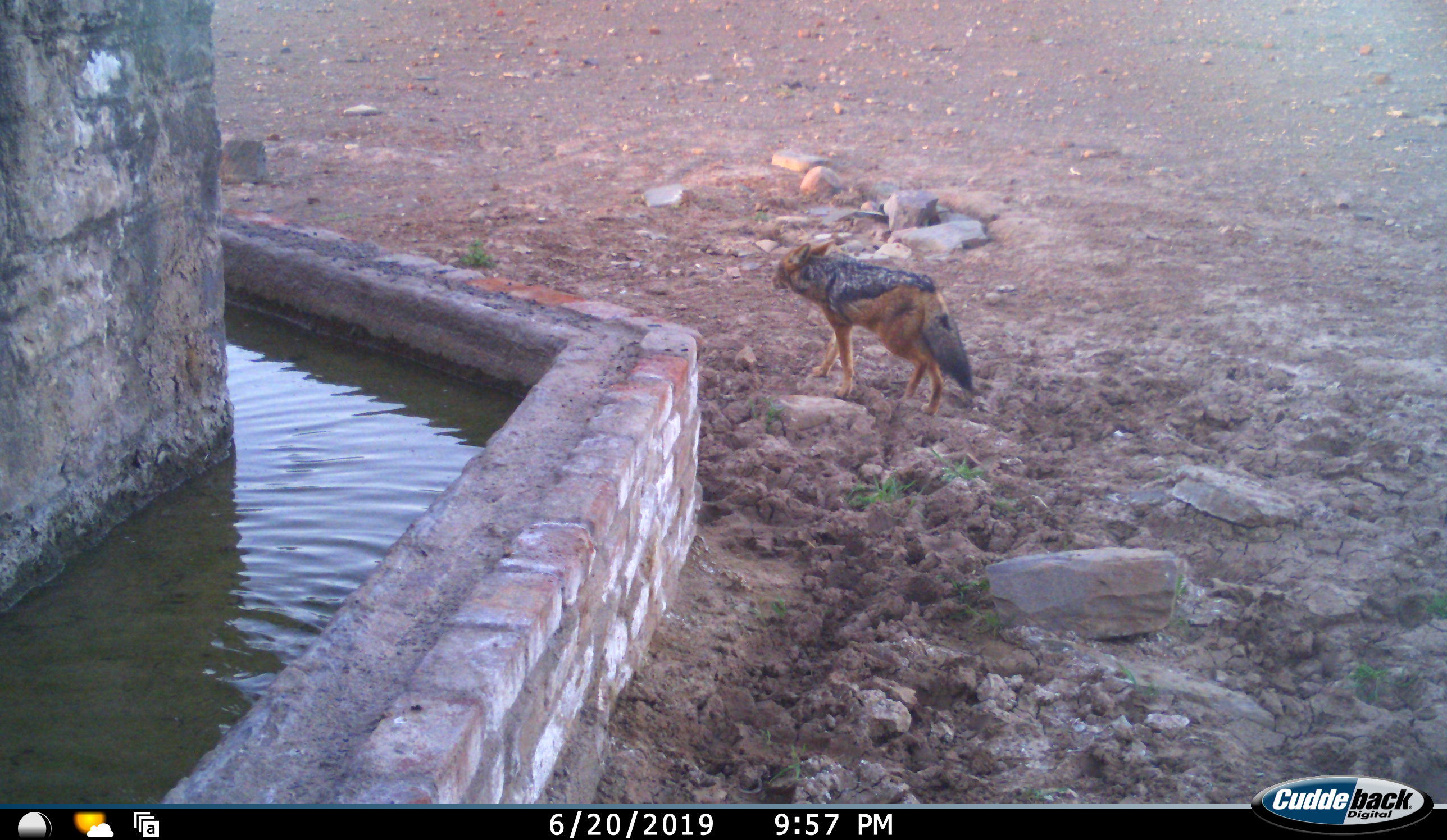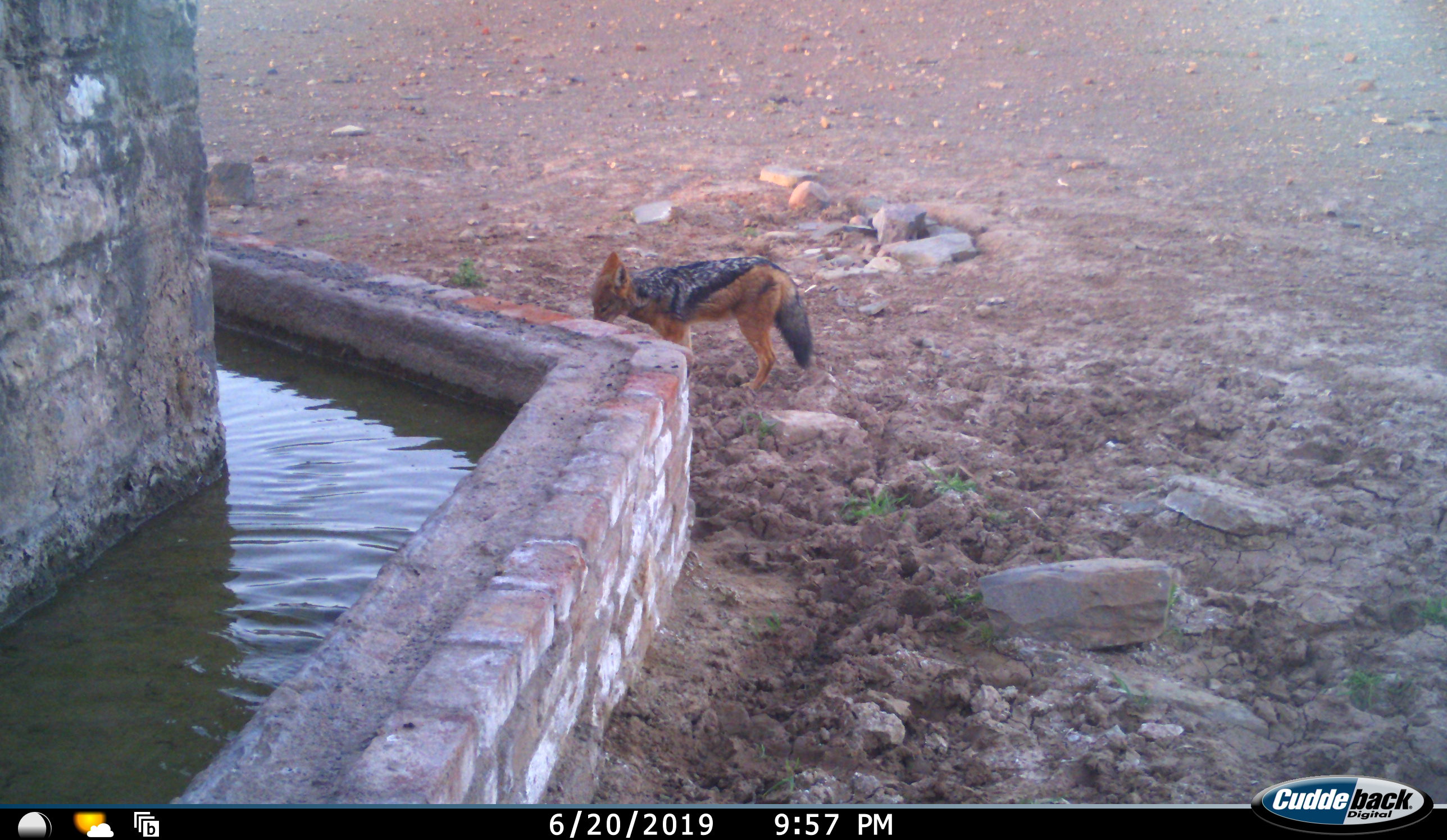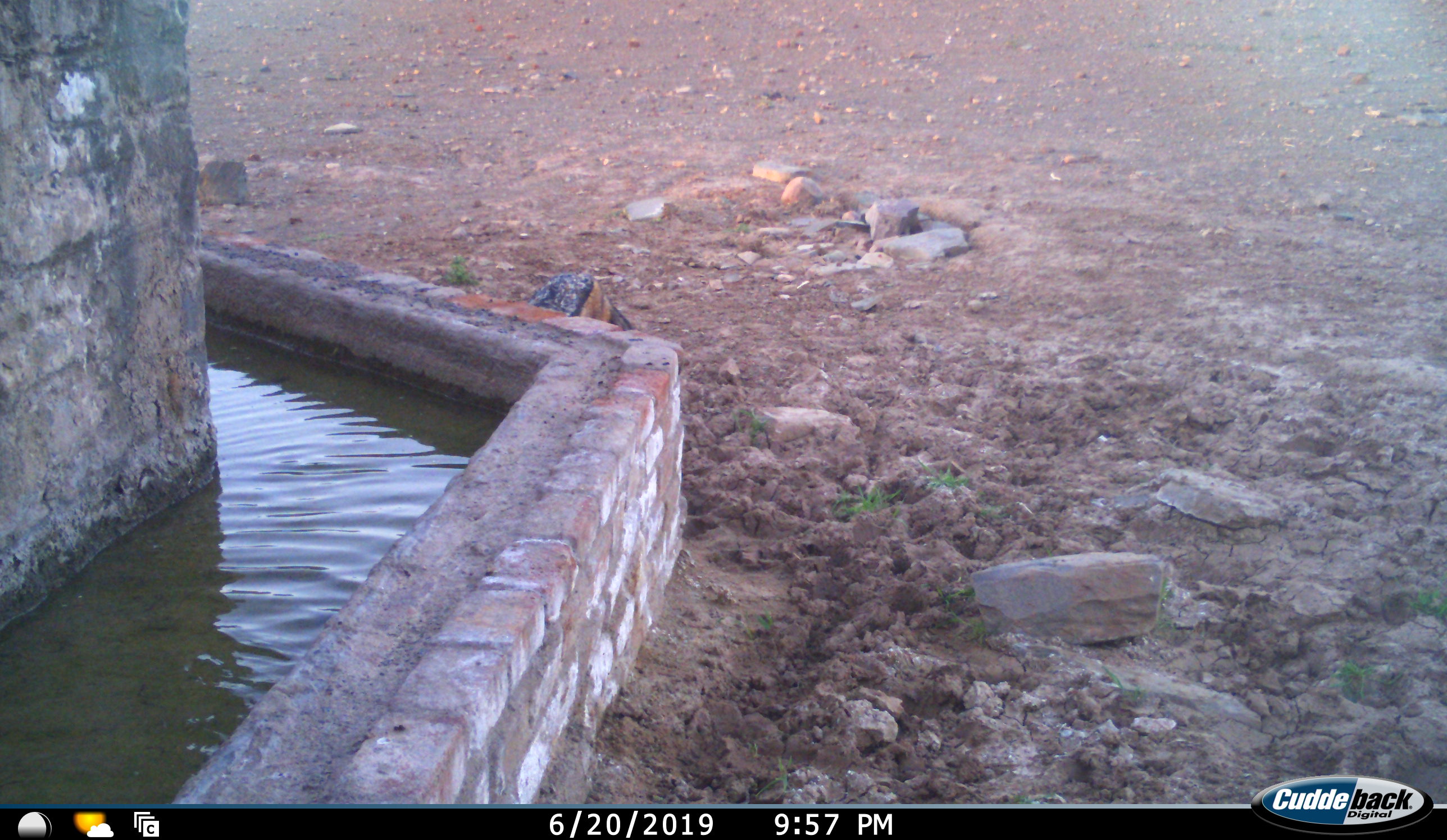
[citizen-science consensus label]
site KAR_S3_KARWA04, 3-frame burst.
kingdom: Animalia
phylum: Chordata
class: Mammalia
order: Carnivora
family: Canidae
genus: Lupulella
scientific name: Lupulella mesomelas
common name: black-backed jackal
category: jackalblackbacked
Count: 1.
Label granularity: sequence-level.